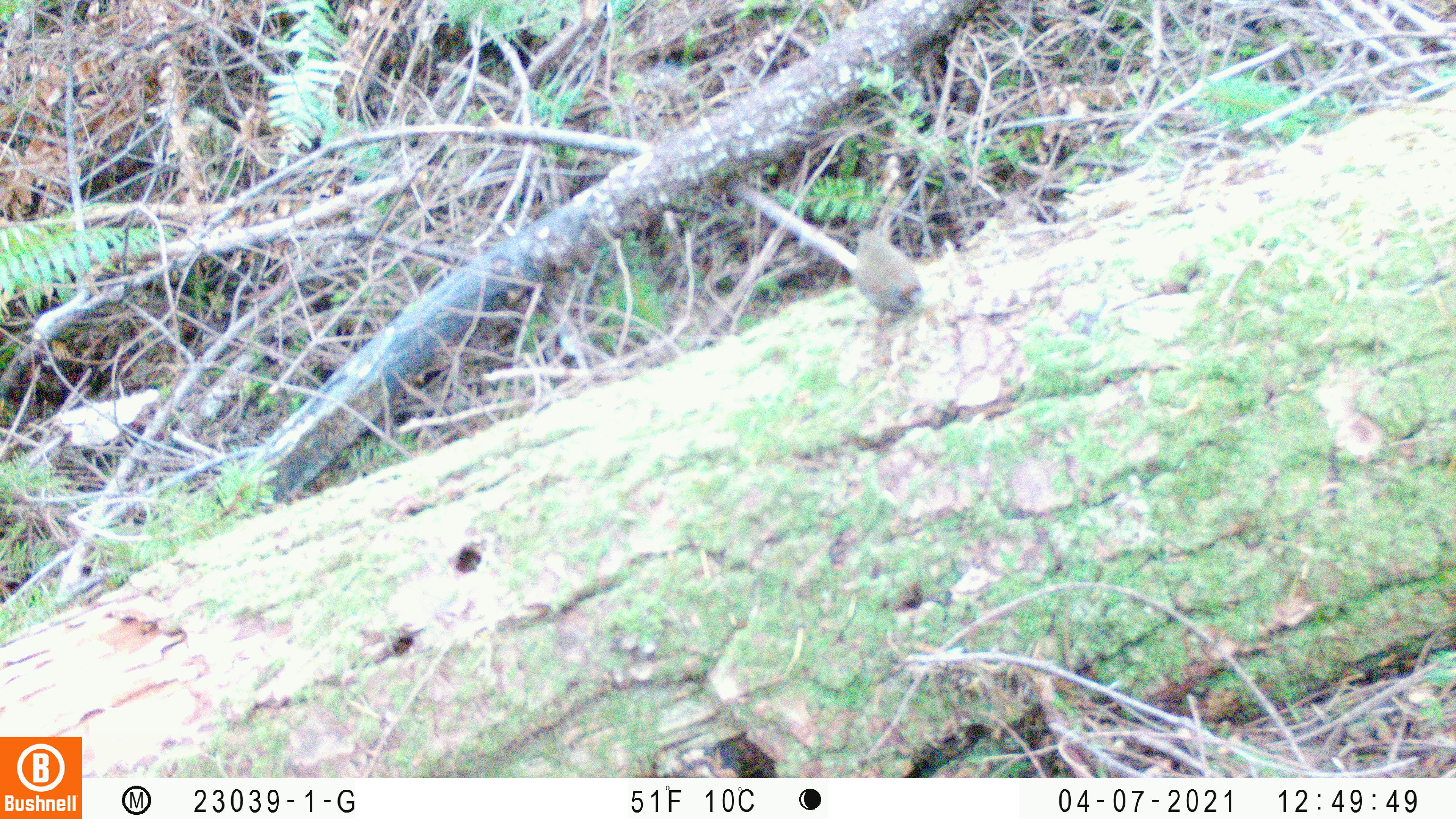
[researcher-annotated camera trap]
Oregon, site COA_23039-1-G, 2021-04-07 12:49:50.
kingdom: Animalia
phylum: Chordata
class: Aves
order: Passeriformes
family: Troglodytidae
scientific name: Troglodytidae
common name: wrens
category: troglodytidae family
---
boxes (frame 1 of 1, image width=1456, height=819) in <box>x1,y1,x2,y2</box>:
troglodytidae family: <box>817,189,961,354</box>